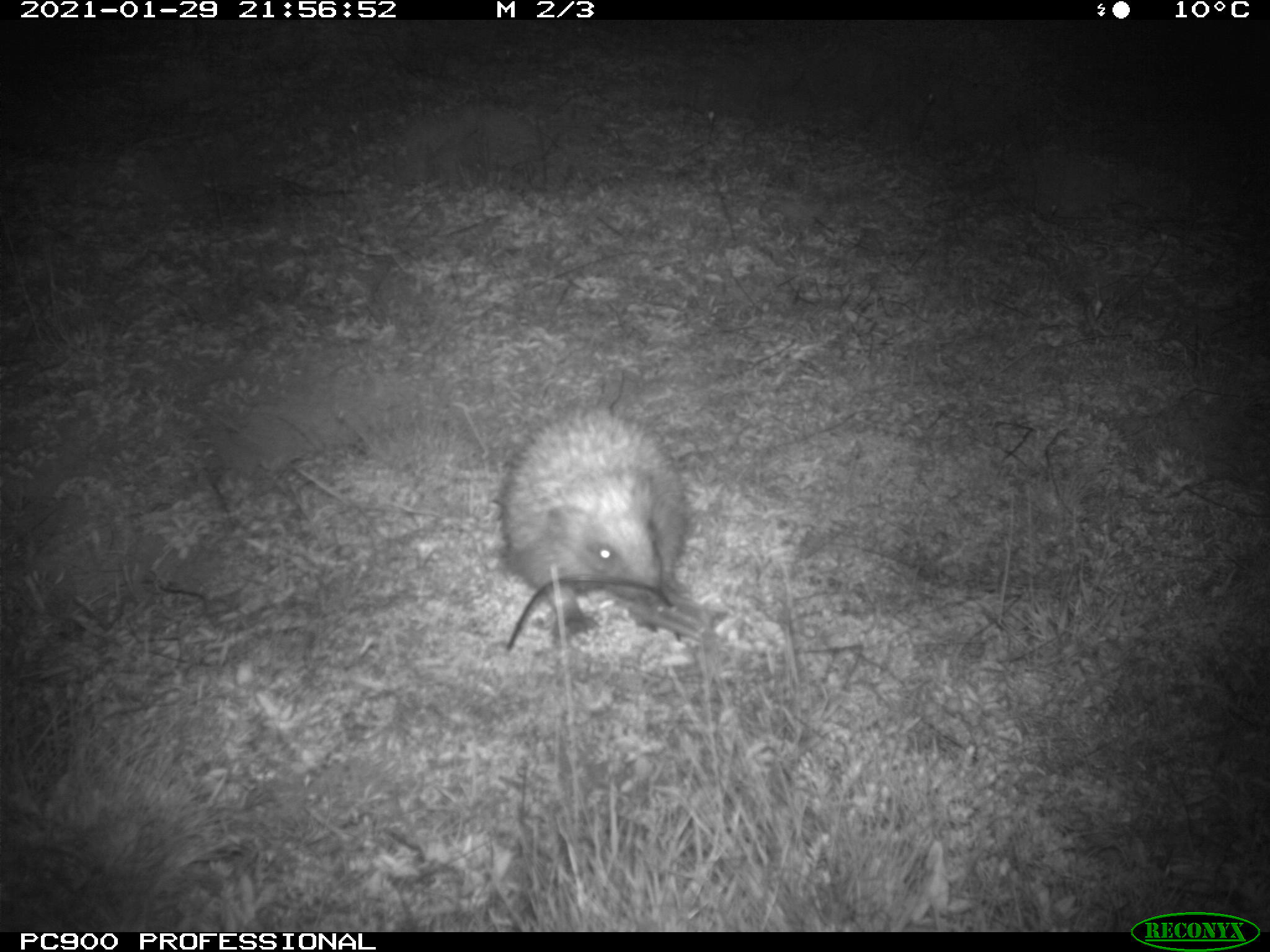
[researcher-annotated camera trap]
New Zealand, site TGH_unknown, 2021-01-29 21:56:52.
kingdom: Animalia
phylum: Chordata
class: Mammalia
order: Eulipotyphla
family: Erinaceidae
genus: Erinaceus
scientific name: Erinaceus europaeus europaeus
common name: european hedgehog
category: hedgehog